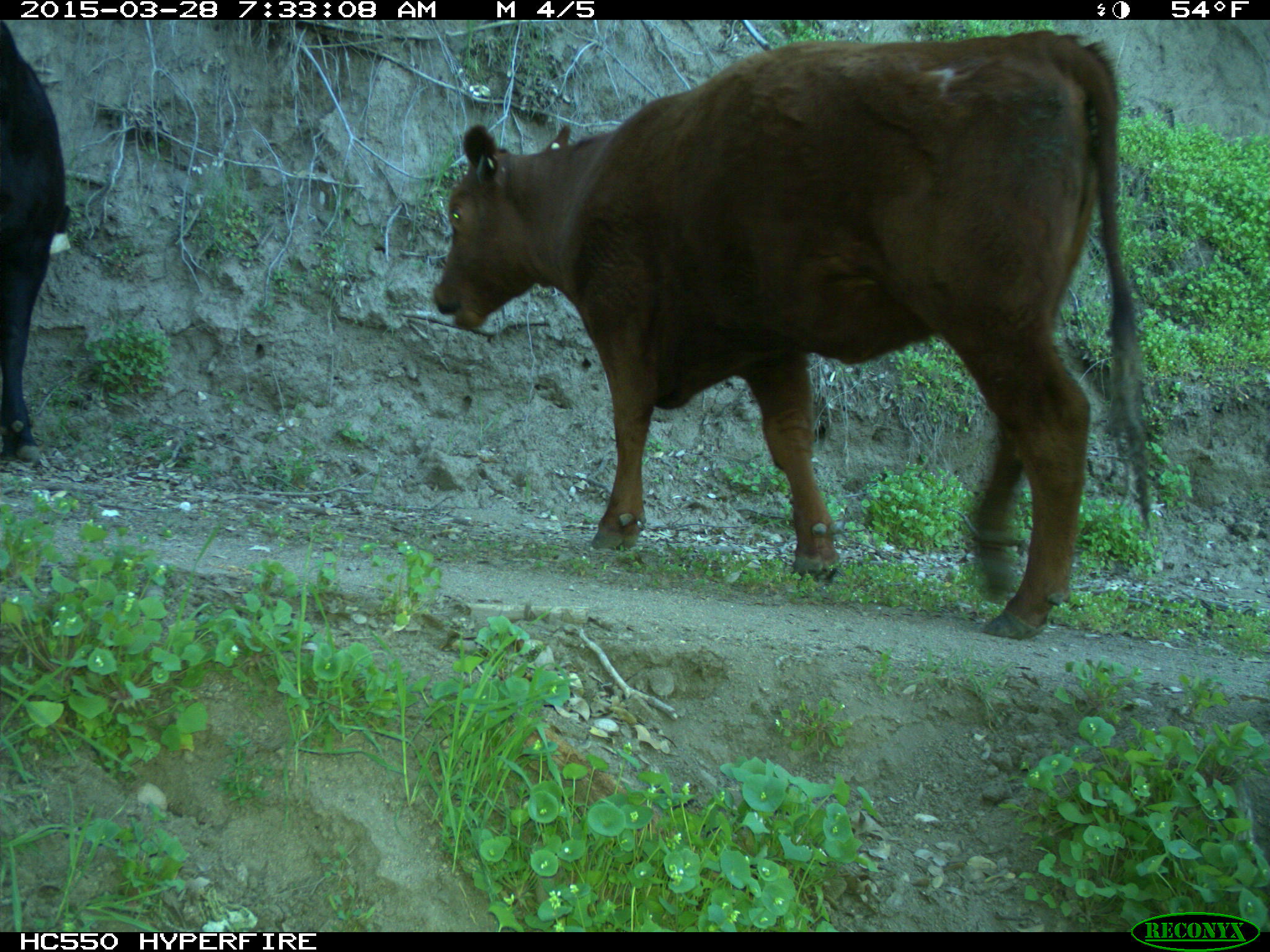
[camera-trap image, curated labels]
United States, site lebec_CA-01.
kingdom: Animalia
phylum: Chordata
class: Mammalia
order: Artiodactyla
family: Bovidae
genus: Bos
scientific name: Bos taurus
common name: domestic cow